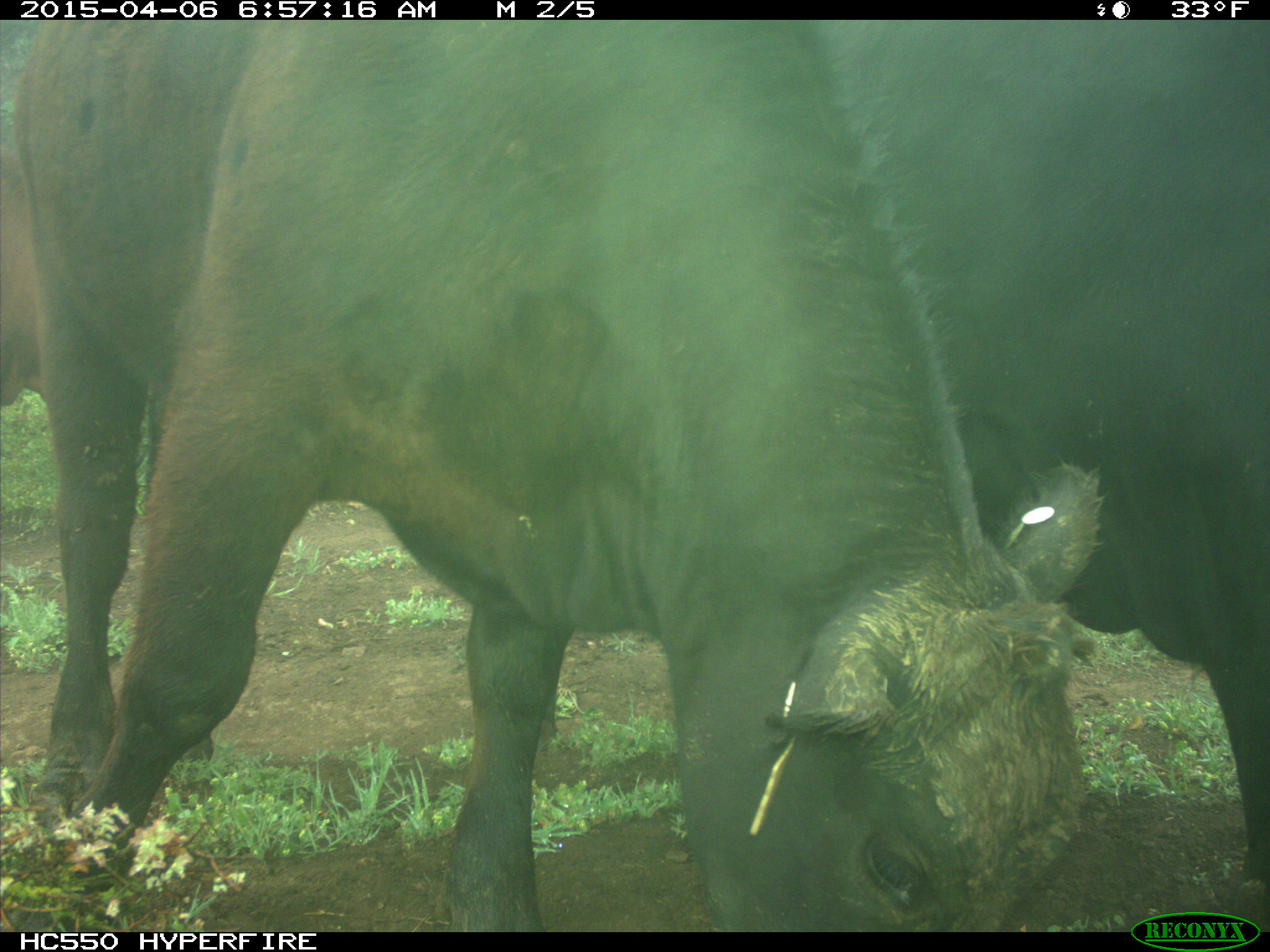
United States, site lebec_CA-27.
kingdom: Animalia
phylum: Chordata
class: Mammalia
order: Artiodactyla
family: Bovidae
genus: Bos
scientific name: Bos taurus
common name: domestic cow